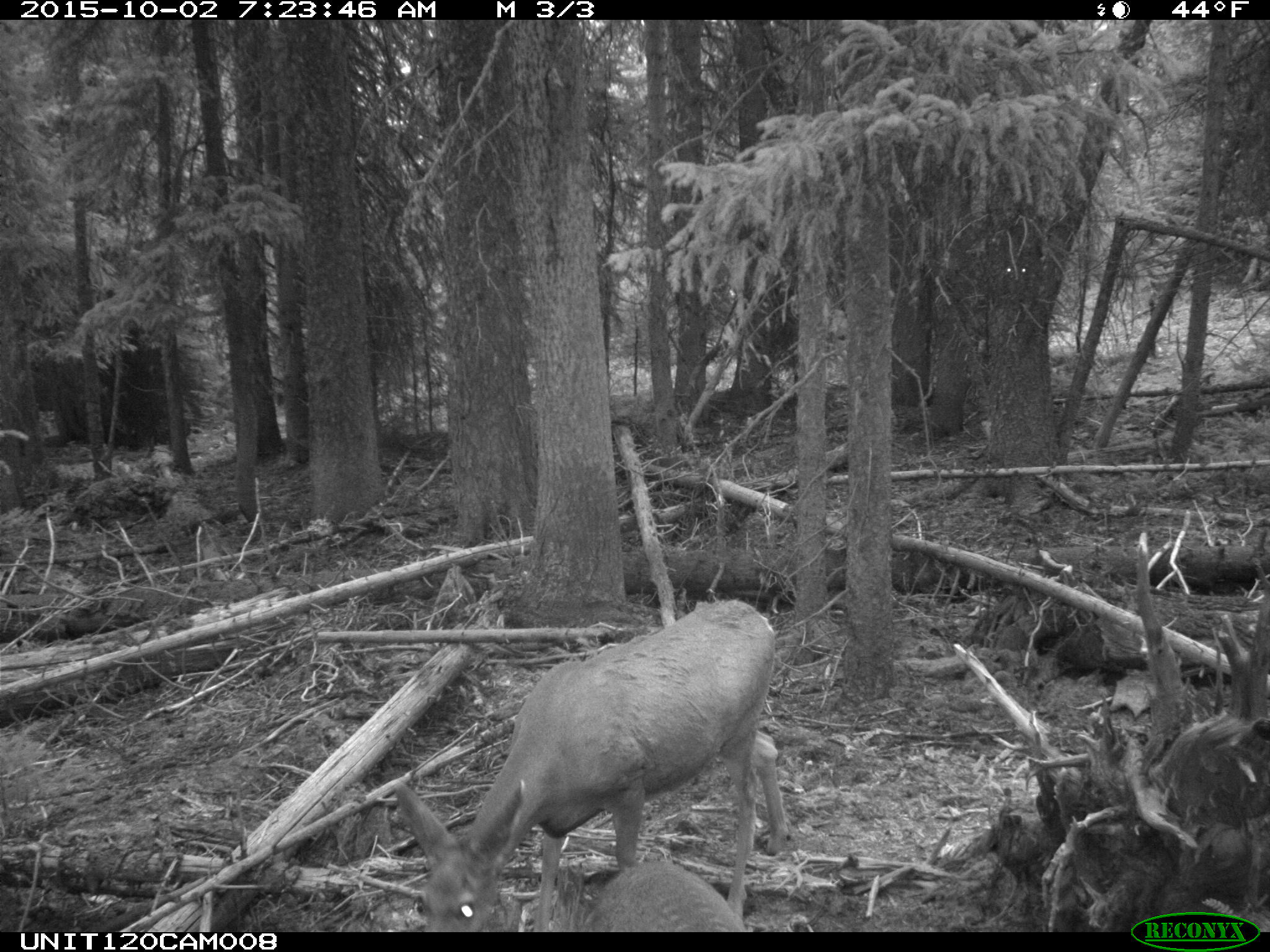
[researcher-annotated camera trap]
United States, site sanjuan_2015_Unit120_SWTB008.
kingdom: Animalia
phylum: Chordata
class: Mammalia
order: Artiodactyla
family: Cervidae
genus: Odocoileus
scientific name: Odocoileus hemionus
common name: mule deer